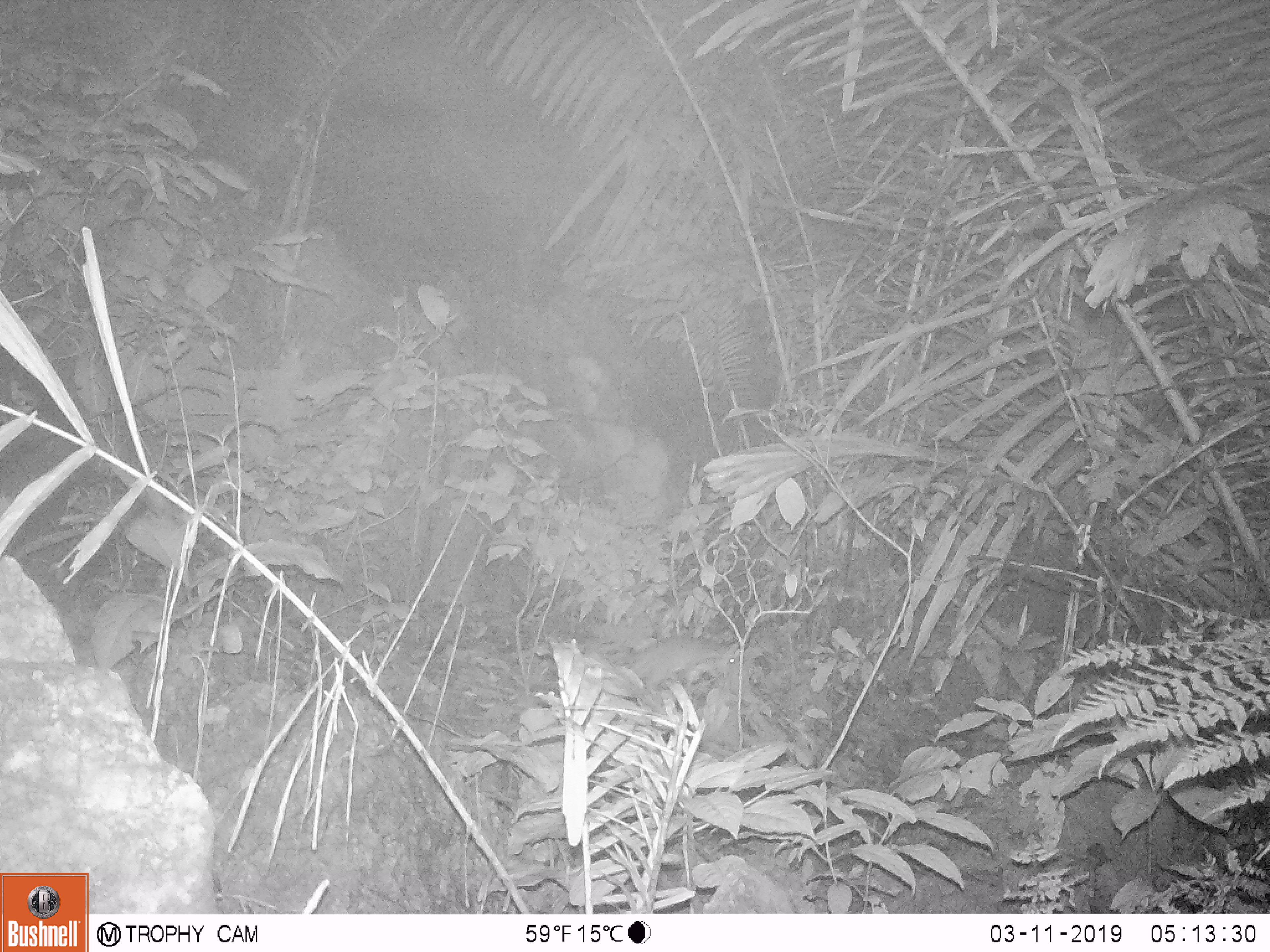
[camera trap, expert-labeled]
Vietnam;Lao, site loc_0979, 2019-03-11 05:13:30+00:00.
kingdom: Animalia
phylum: Chordata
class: Mammalia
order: Rodentia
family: Muridae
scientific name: Muridae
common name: old-world mice and rats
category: unidentified murid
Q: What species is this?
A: Unidentified murid (old-world mice and rats) (Muridae).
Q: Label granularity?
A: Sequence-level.